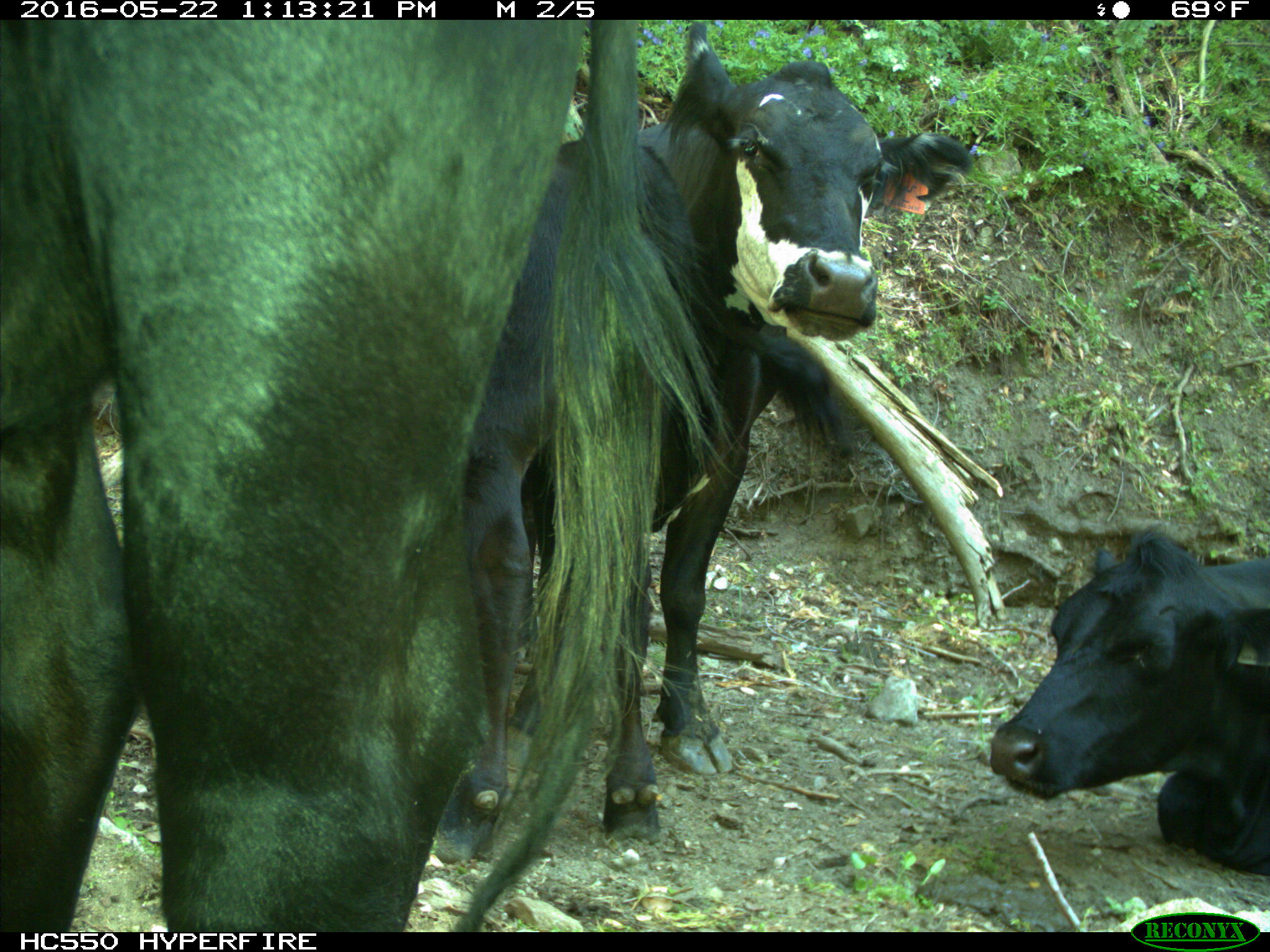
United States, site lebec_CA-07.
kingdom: Animalia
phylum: Chordata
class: Mammalia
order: Artiodactyla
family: Bovidae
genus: Bos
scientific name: Bos taurus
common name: domestic cow